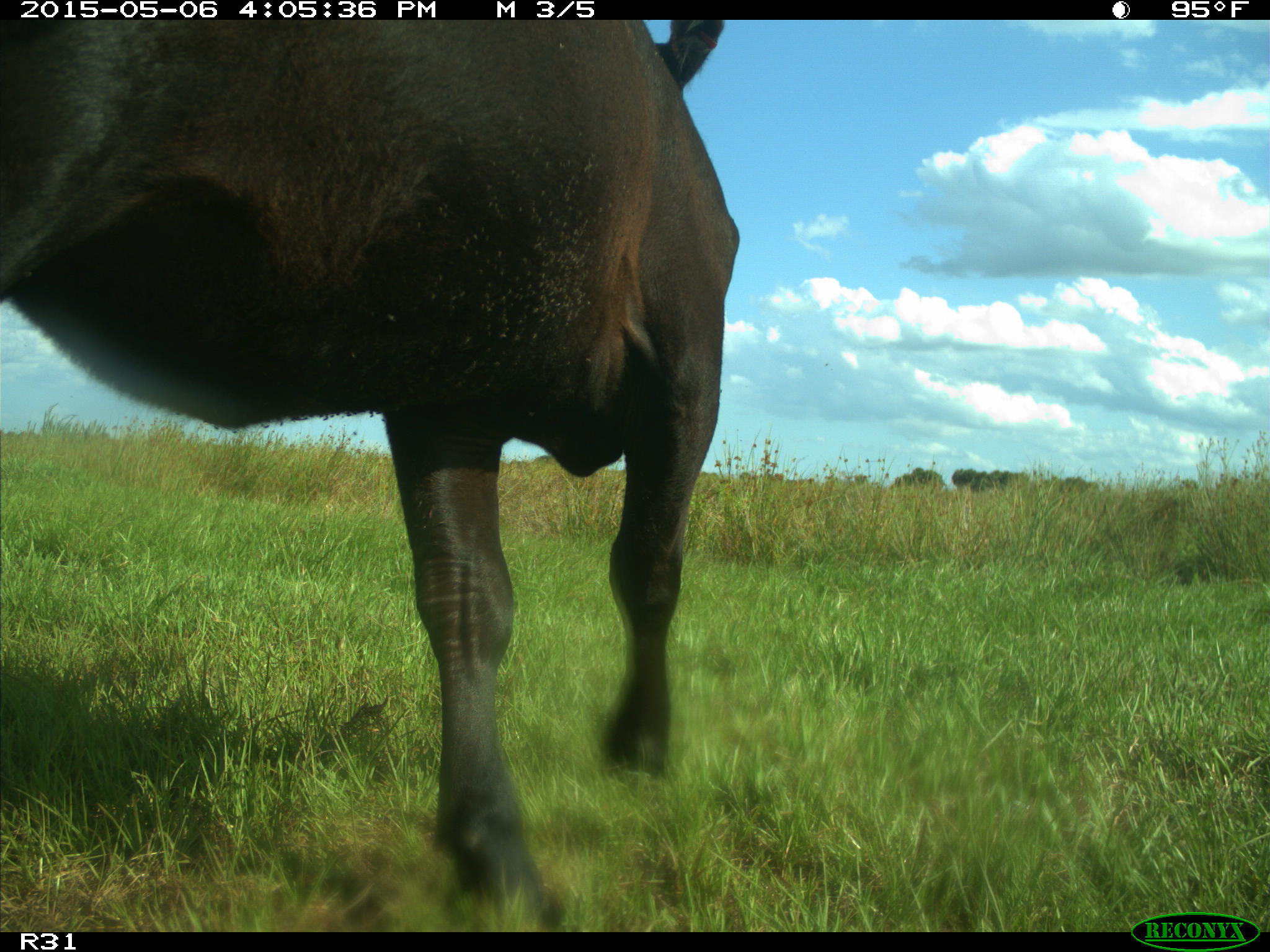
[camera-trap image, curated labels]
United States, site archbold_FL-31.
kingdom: Animalia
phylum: Chordata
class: Mammalia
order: Artiodactyla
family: Bovidae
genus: Bos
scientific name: Bos taurus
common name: domestic cow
Bos taurus (domestic cow).